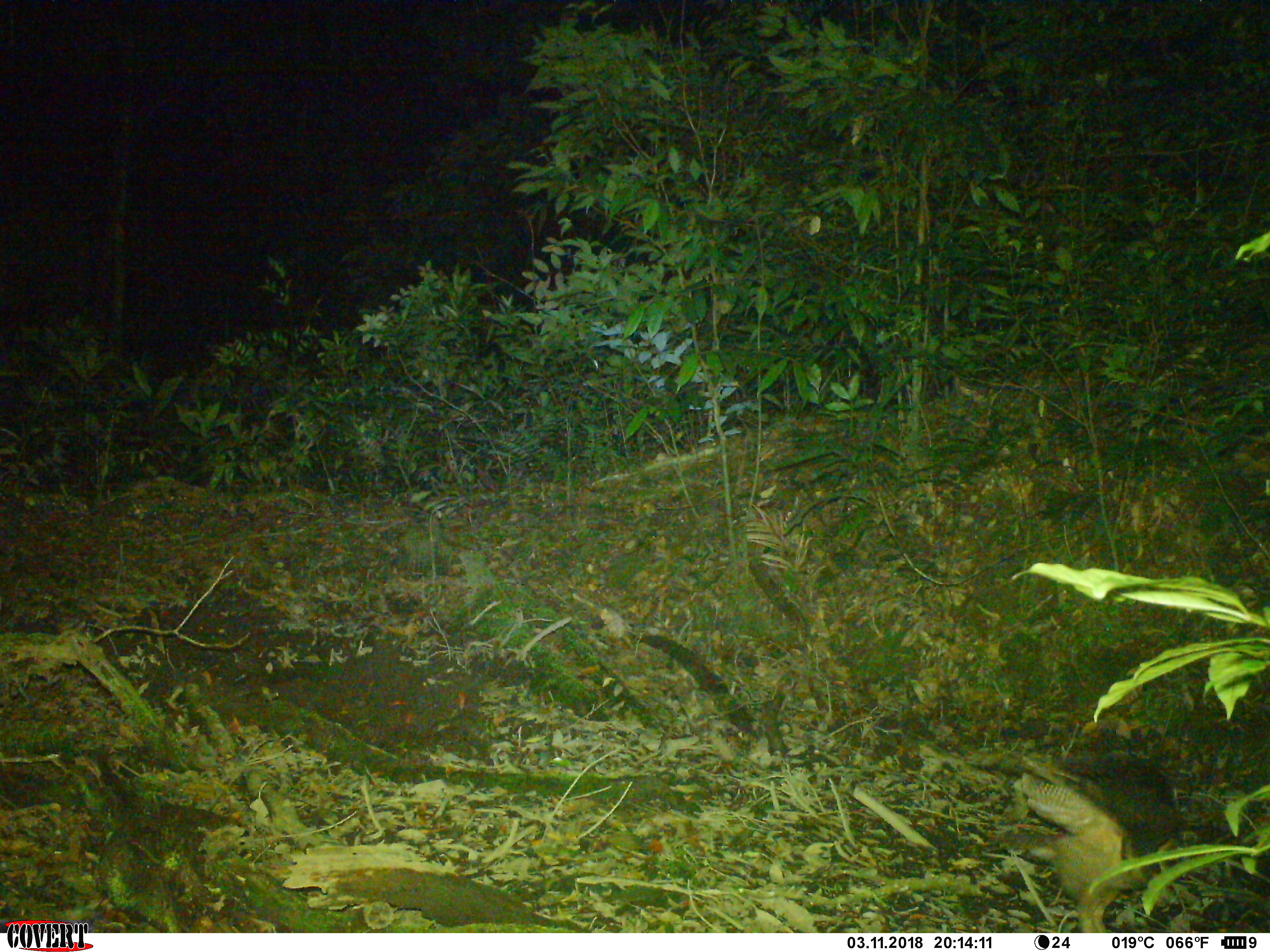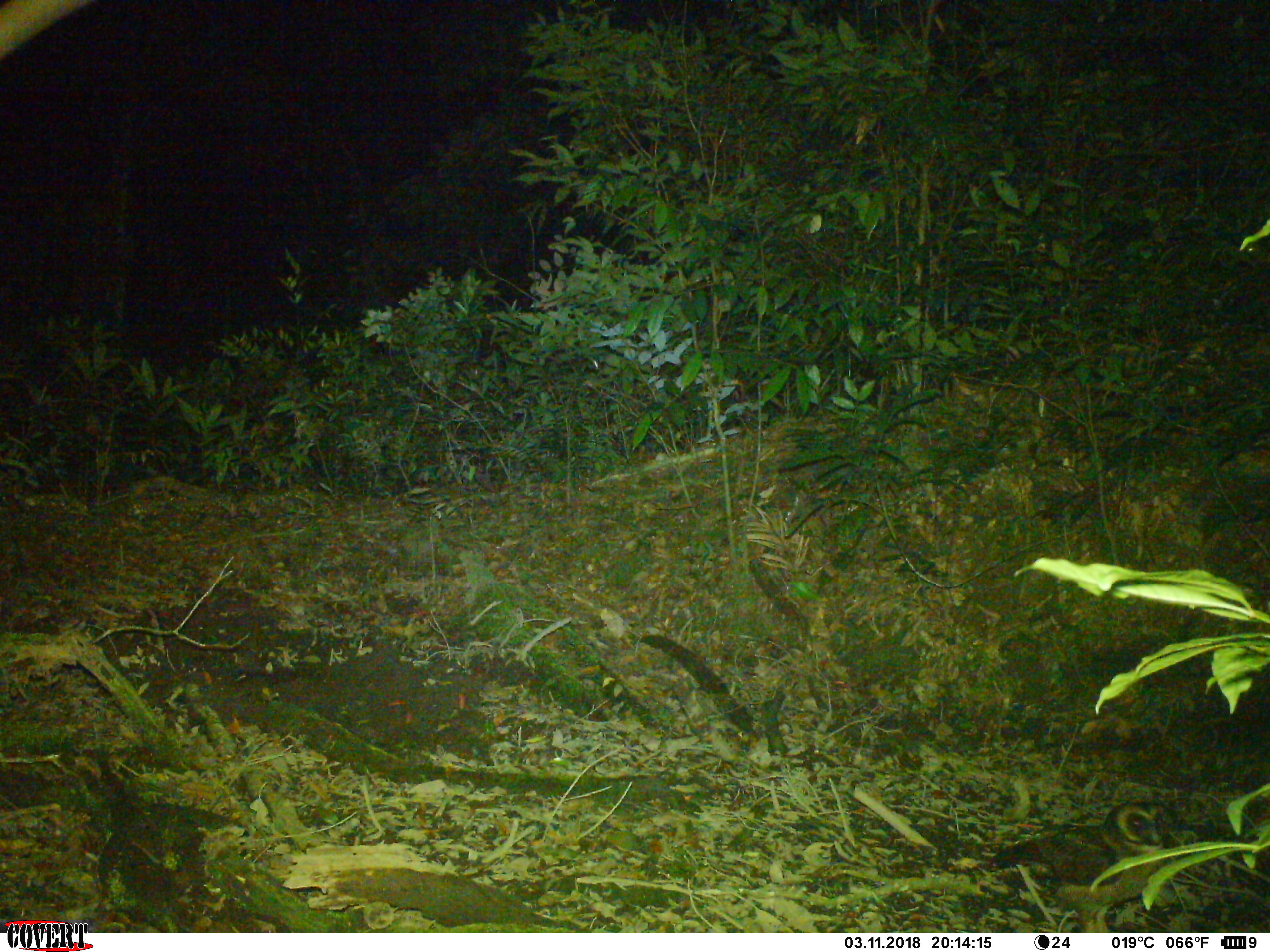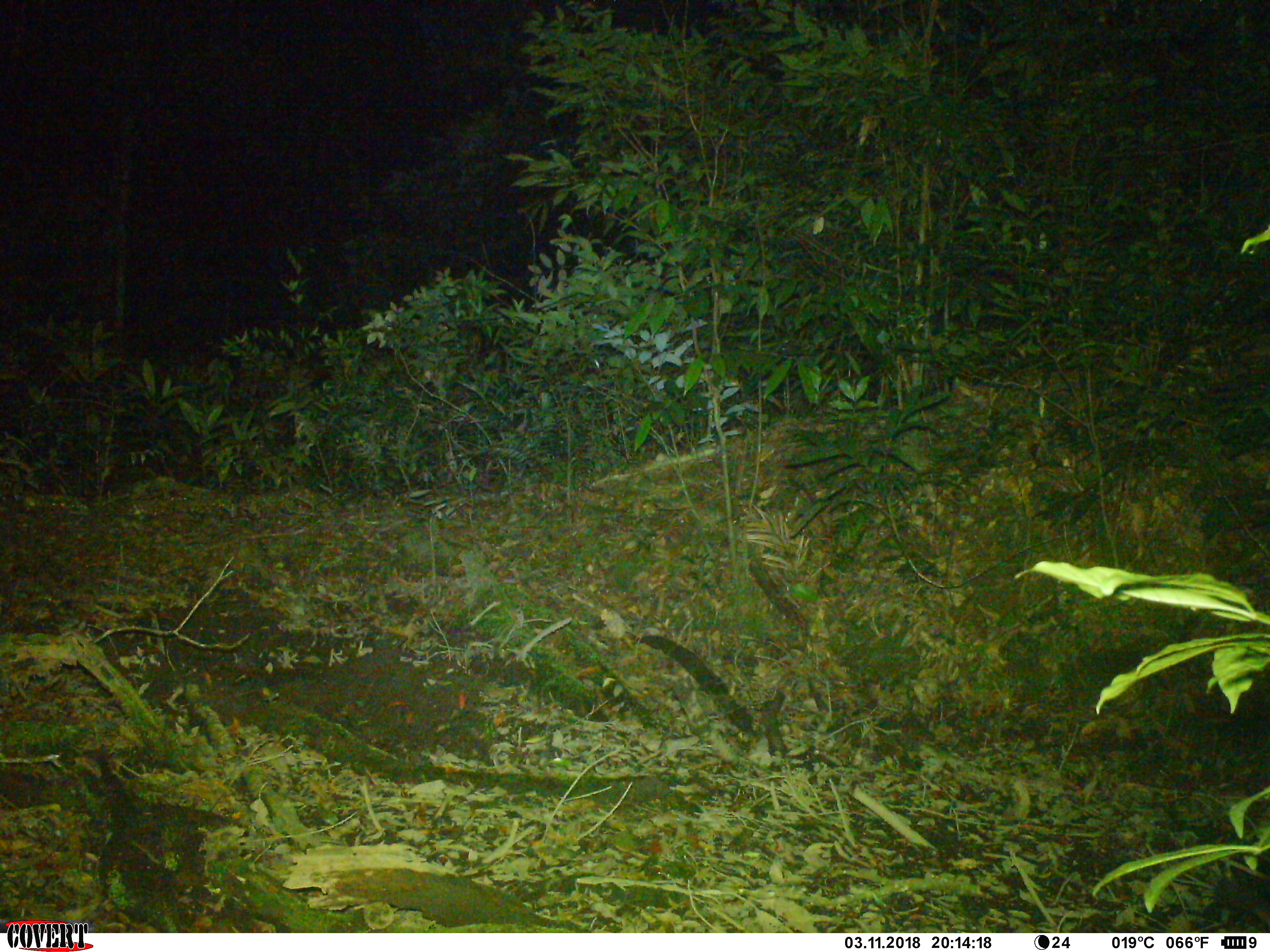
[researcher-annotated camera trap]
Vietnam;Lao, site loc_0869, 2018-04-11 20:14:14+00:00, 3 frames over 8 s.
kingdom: Animalia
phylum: Chordata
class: Aves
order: Strigiformes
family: Strigidae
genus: Strix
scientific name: Strix leptogrammica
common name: brown wood owl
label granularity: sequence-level